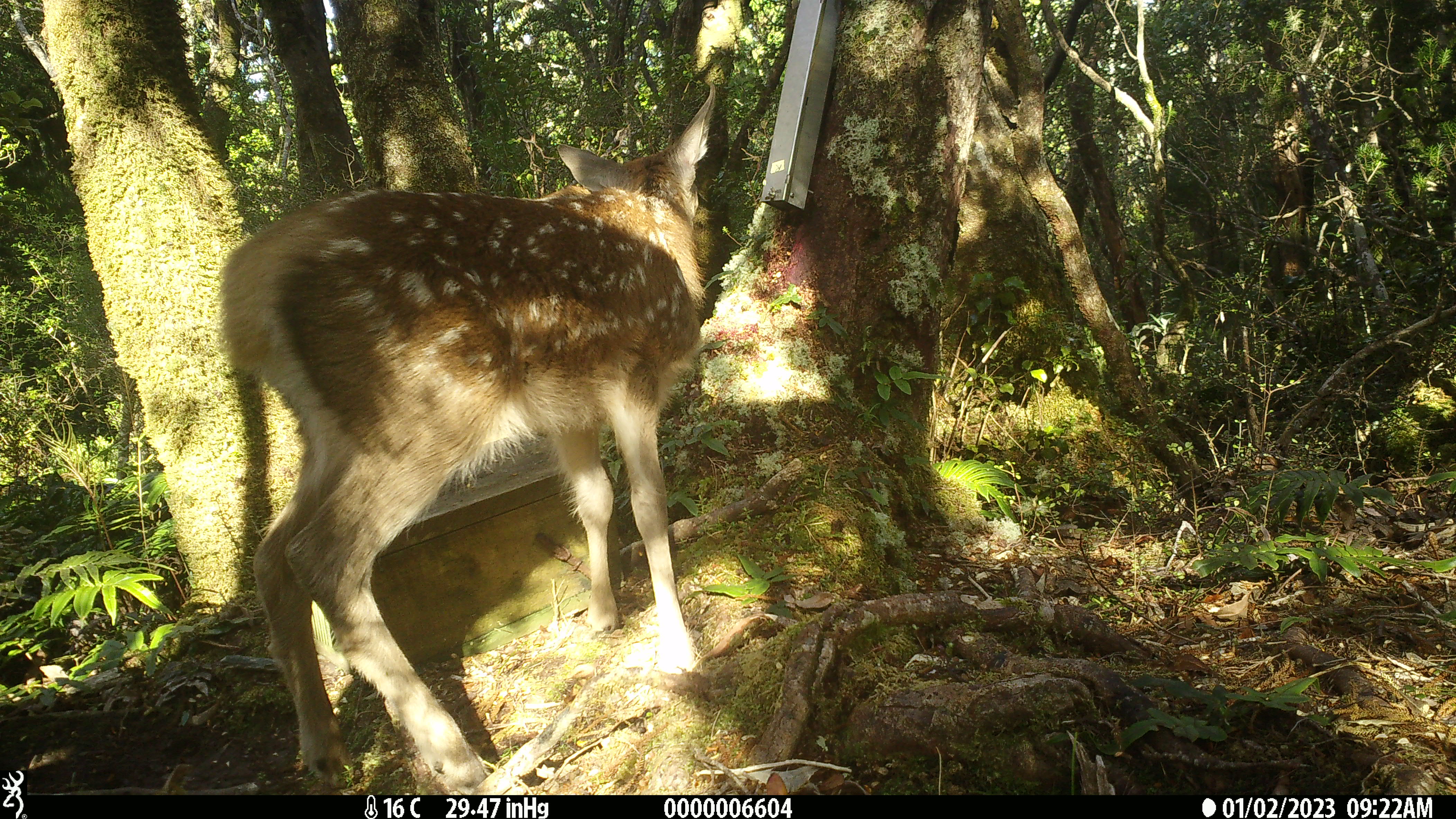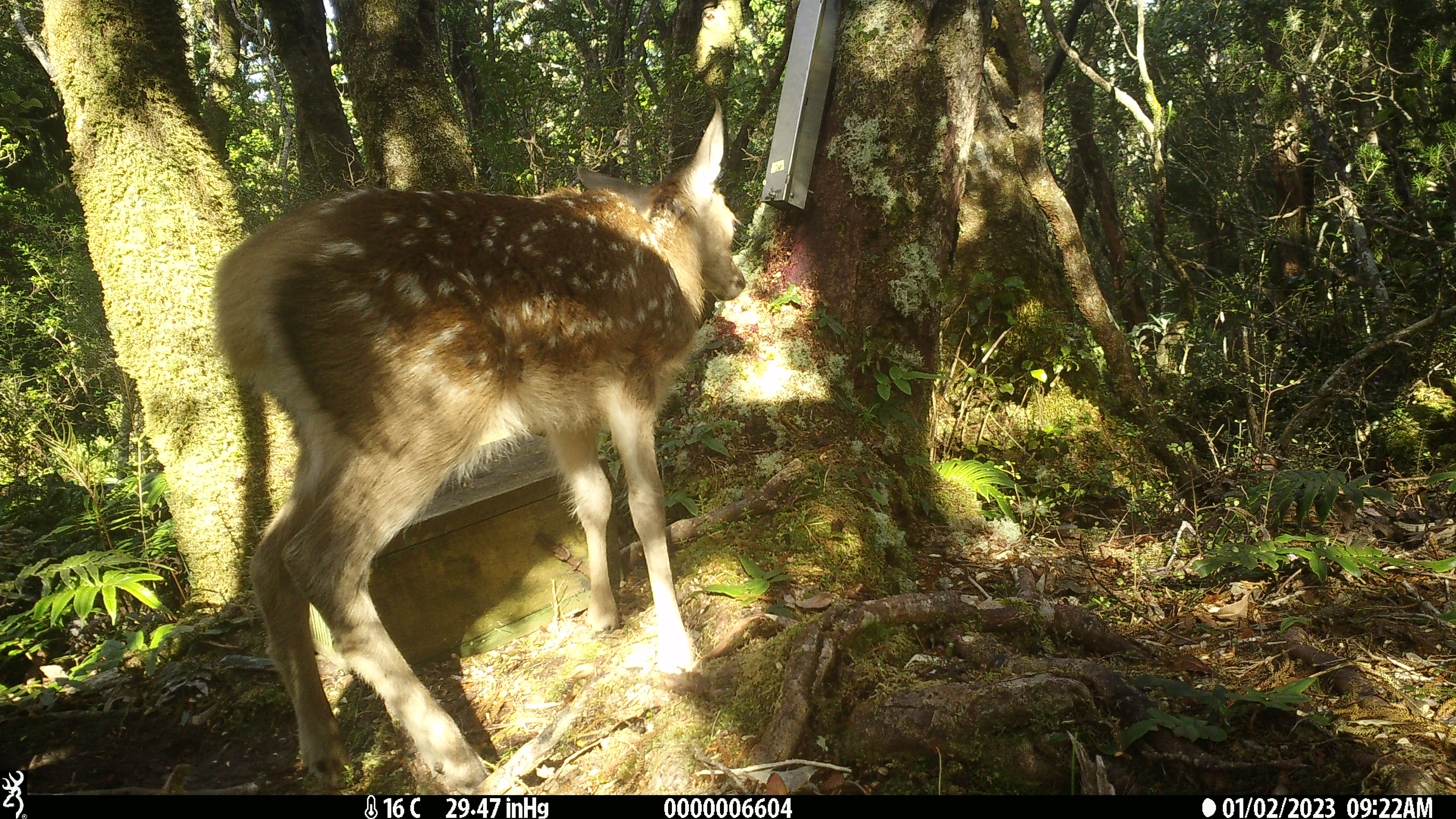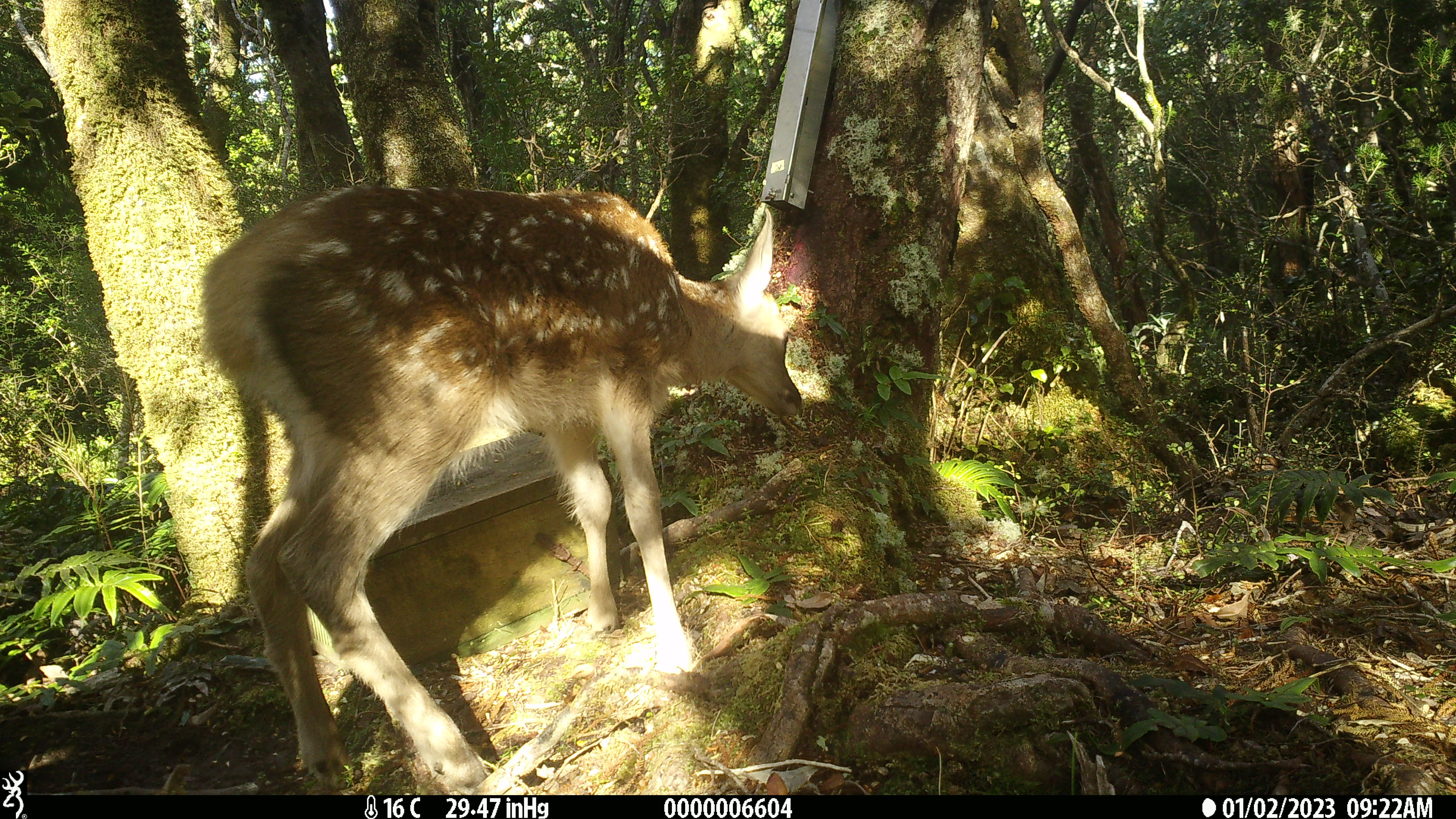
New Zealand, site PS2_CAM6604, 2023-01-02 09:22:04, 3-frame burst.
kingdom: Animalia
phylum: Chordata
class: Mammalia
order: Artiodactyla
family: Cervidae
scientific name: Cervidae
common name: deer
Deer (Cervidae).